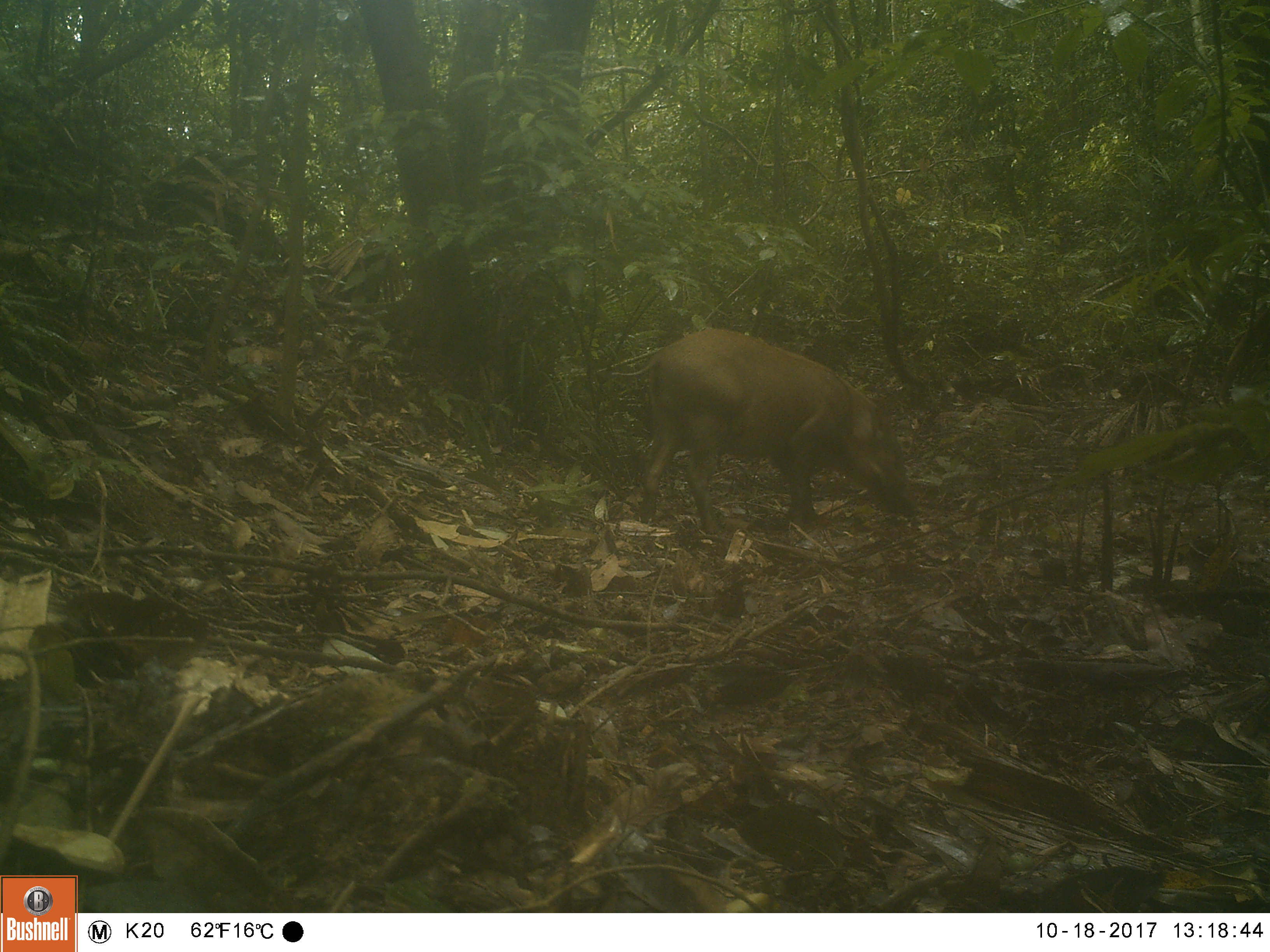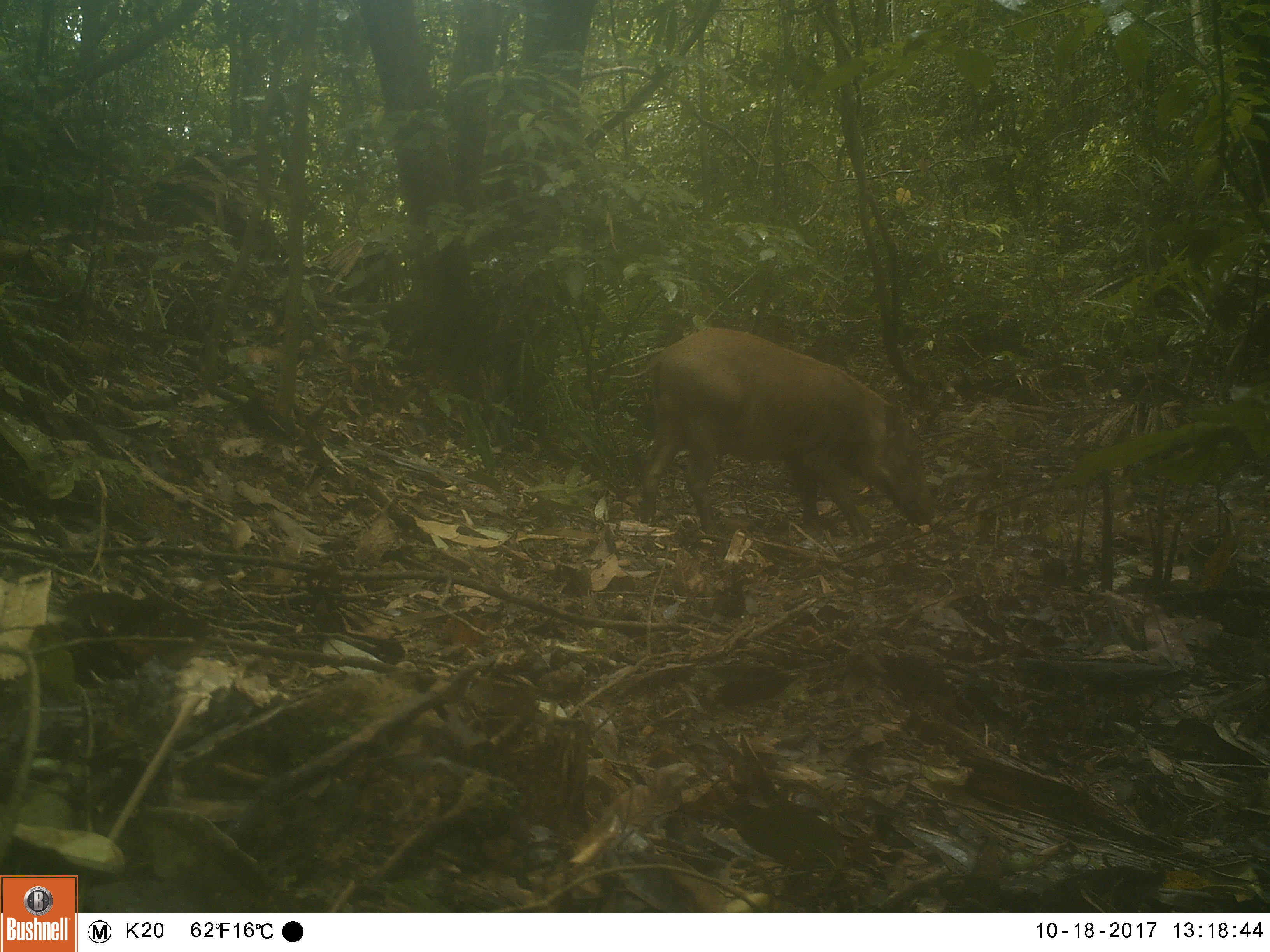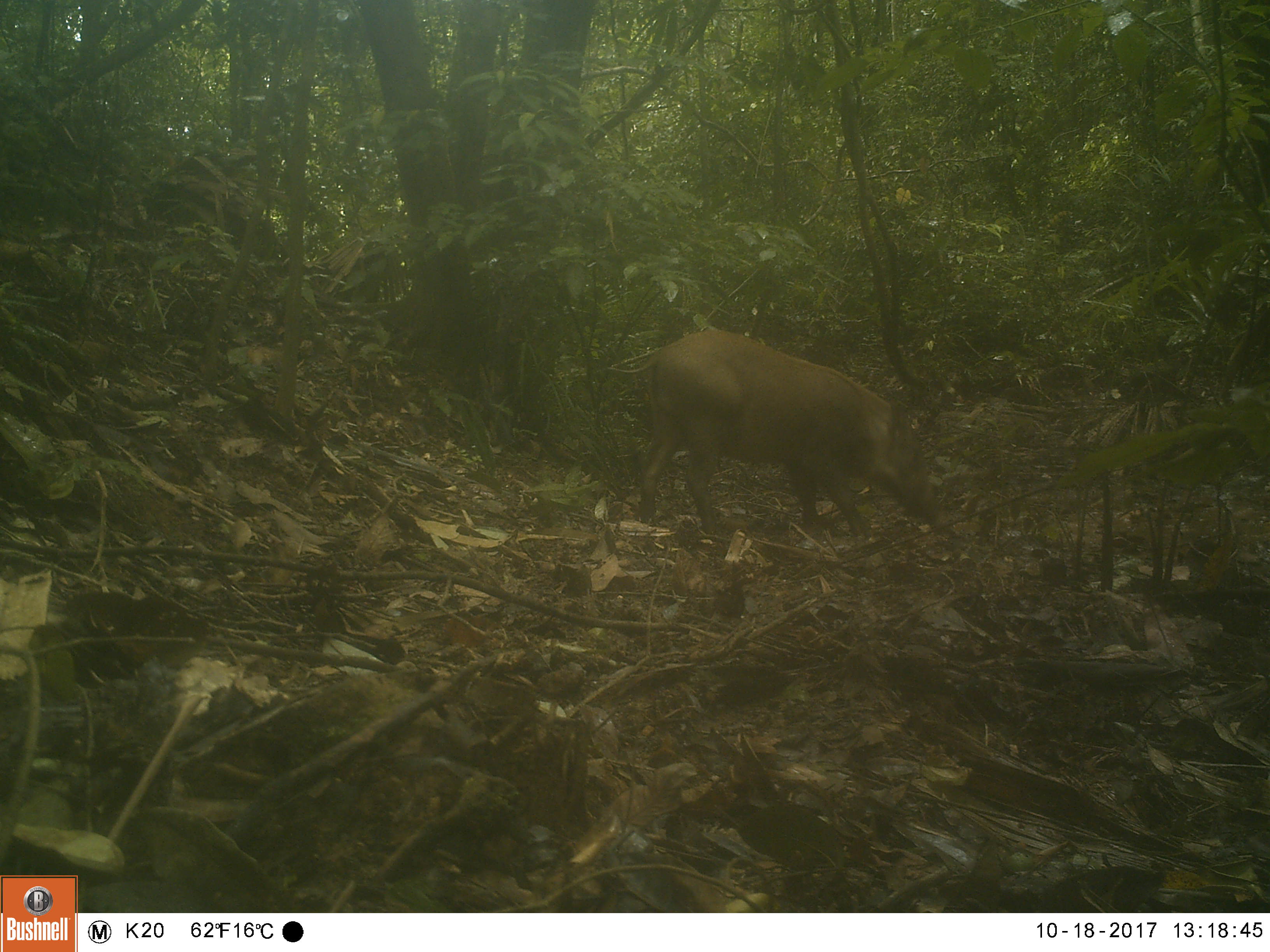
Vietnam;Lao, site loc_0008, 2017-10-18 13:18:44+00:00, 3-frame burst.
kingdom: Animalia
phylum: Chordata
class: Mammalia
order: Artiodactyla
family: Suidae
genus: Sus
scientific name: Sus scrofa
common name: eurasian wild pig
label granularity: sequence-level